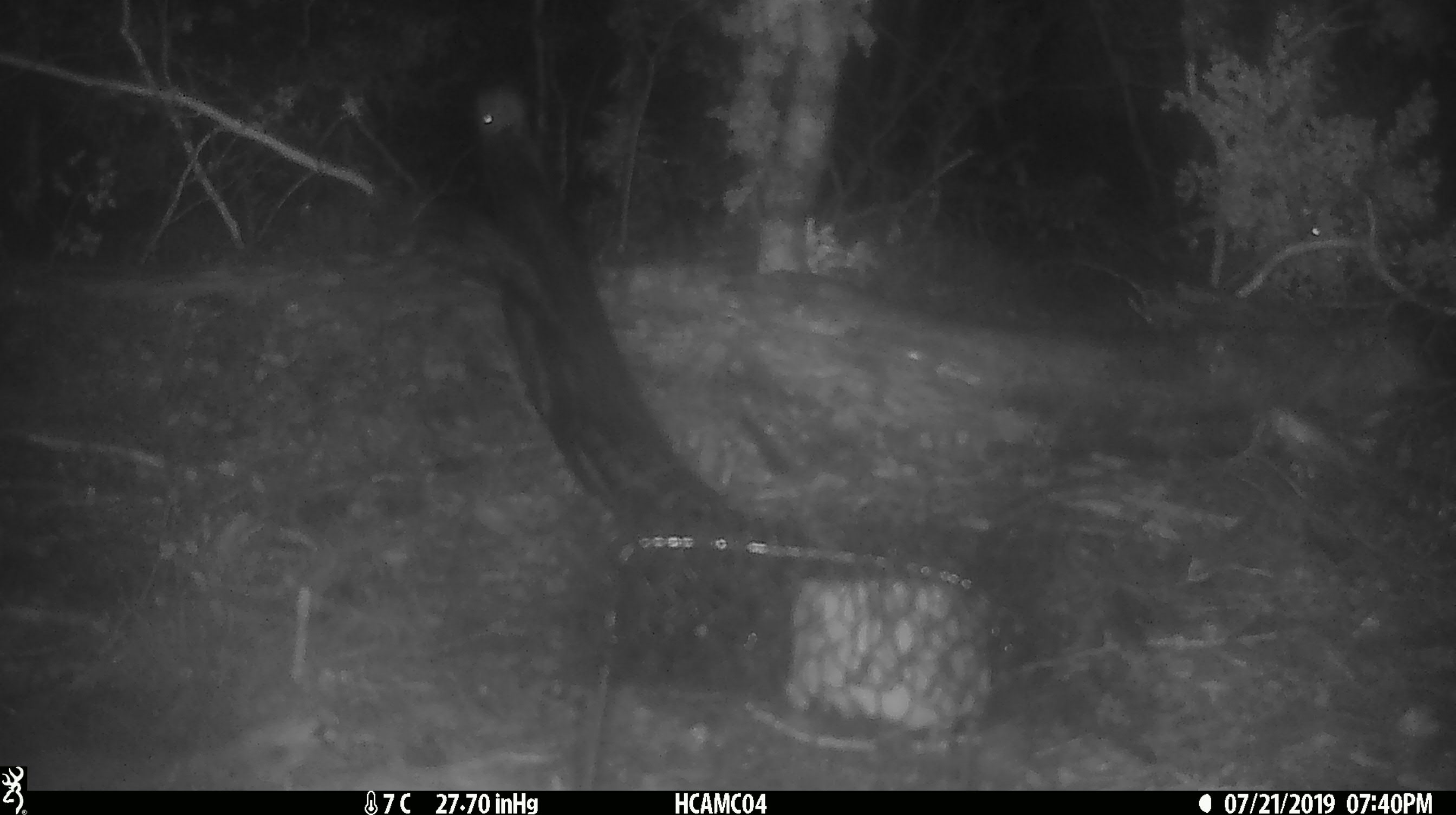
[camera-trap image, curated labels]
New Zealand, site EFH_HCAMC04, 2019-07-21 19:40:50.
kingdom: Animalia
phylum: Chordata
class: Mammalia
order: Rodentia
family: Muridae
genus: Mus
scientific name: Mus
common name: mouse